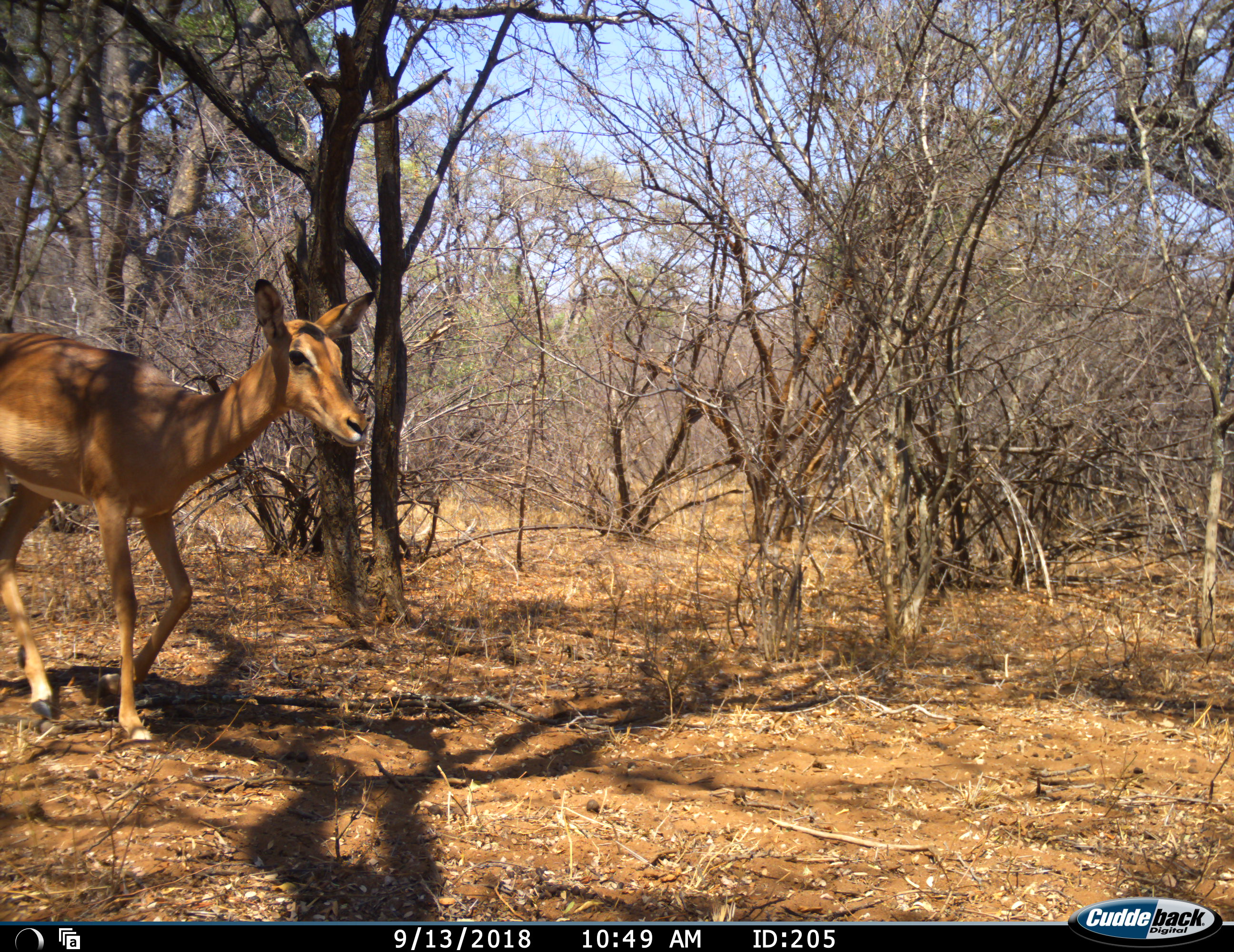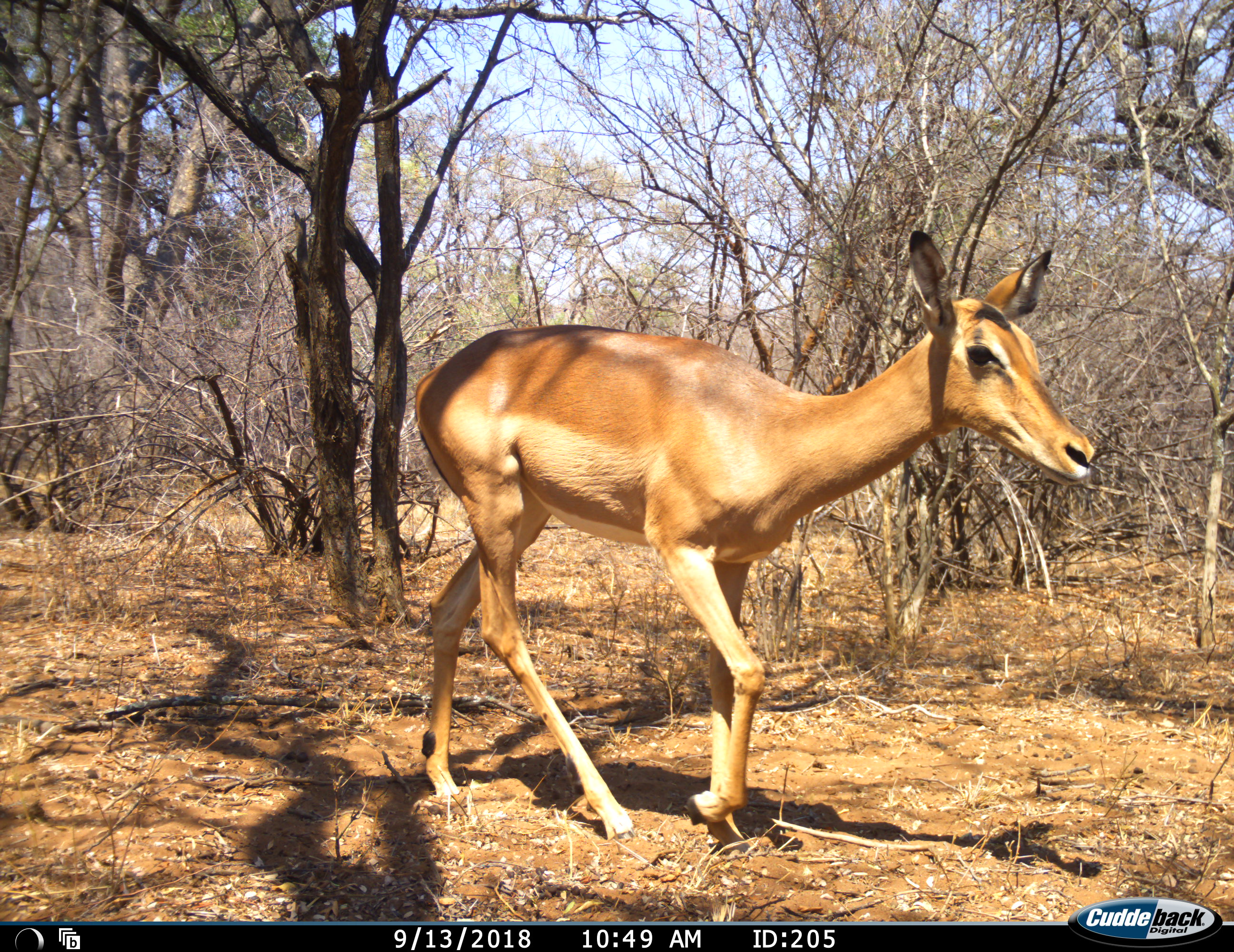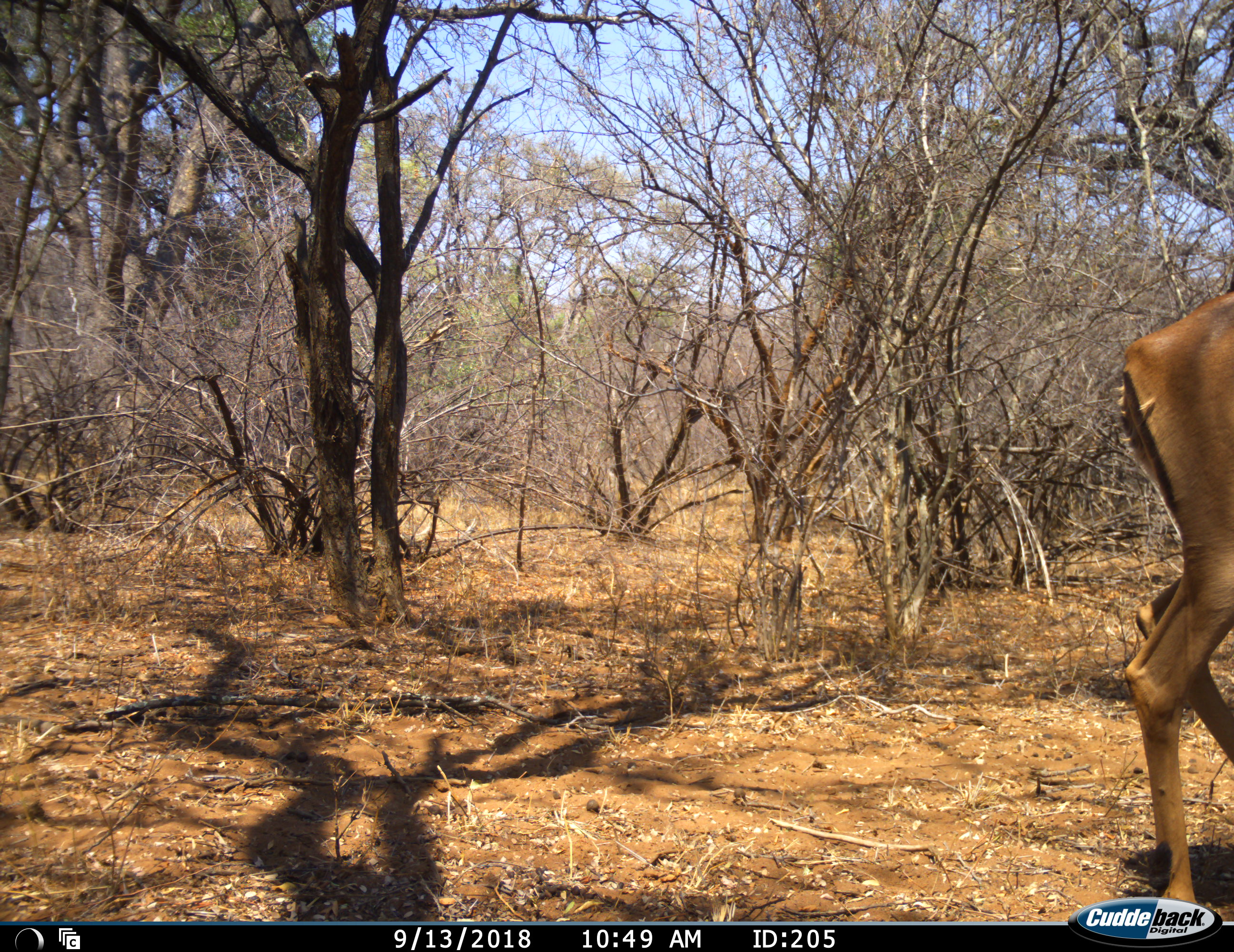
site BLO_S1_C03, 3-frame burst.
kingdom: Animalia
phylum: Chordata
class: Mammalia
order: Artiodactyla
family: Bovidae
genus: Aepyceros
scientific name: Aepyceros melampus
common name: impala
Impala (Aepyceros melampus), count 1. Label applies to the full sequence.